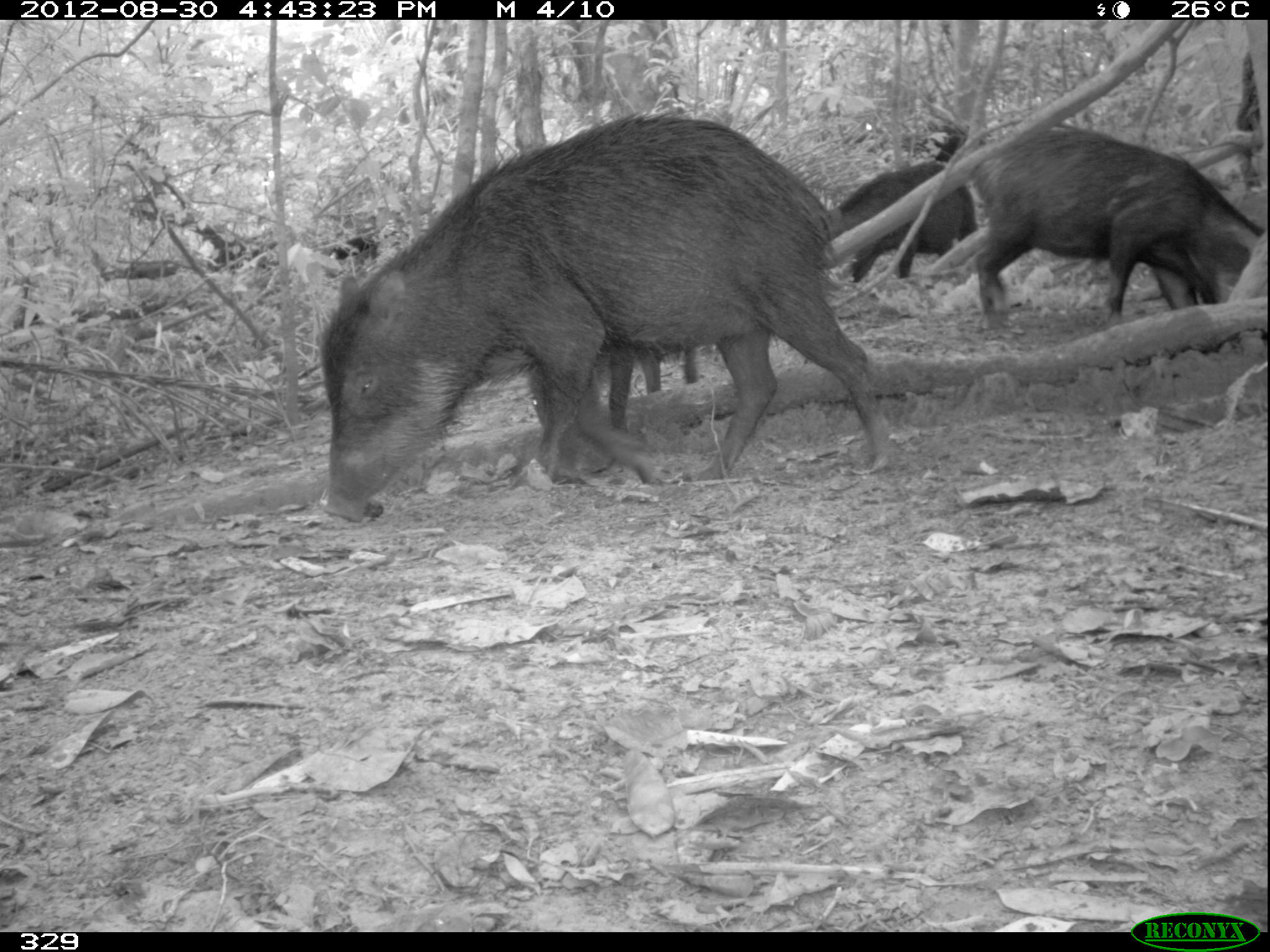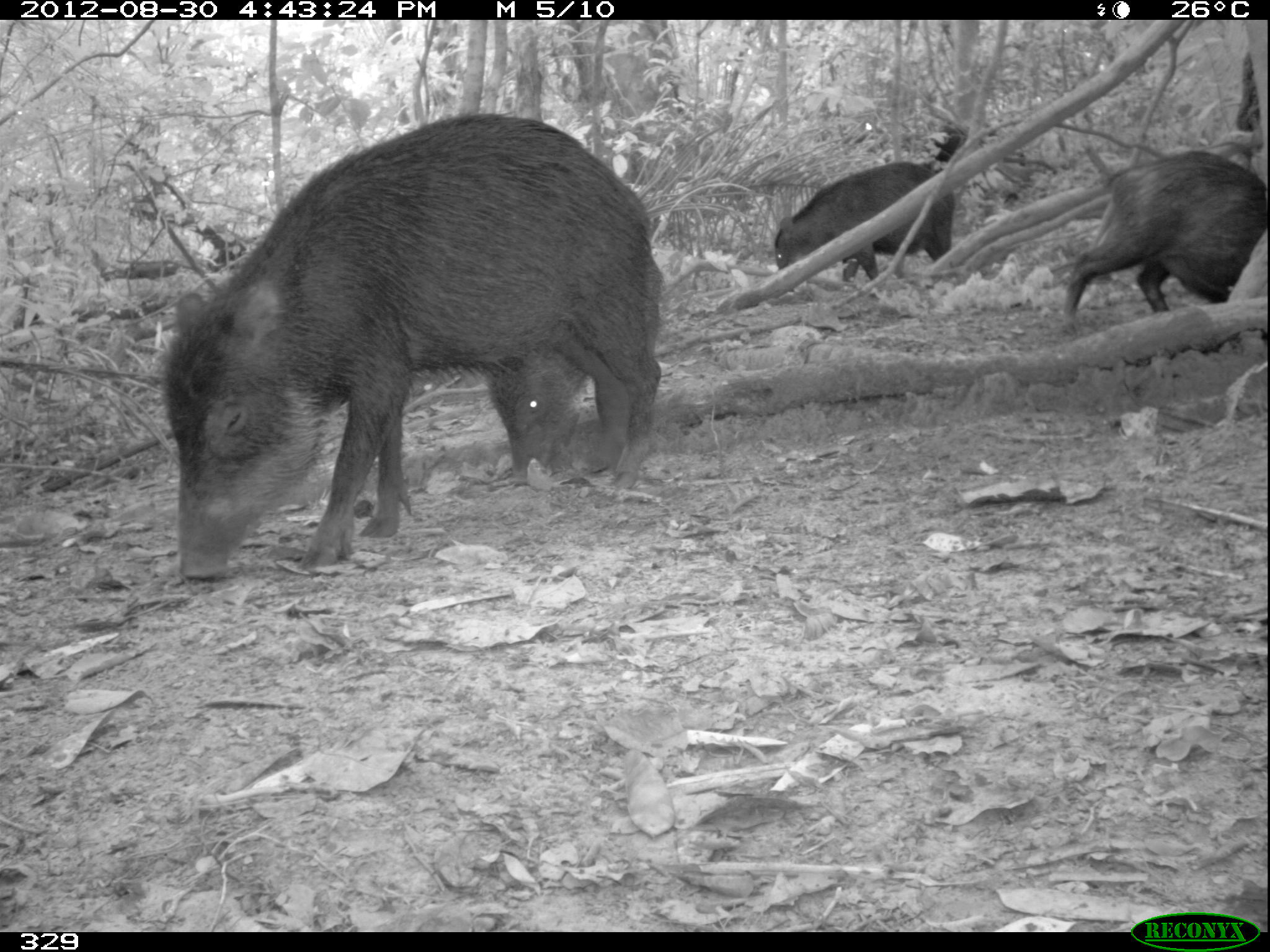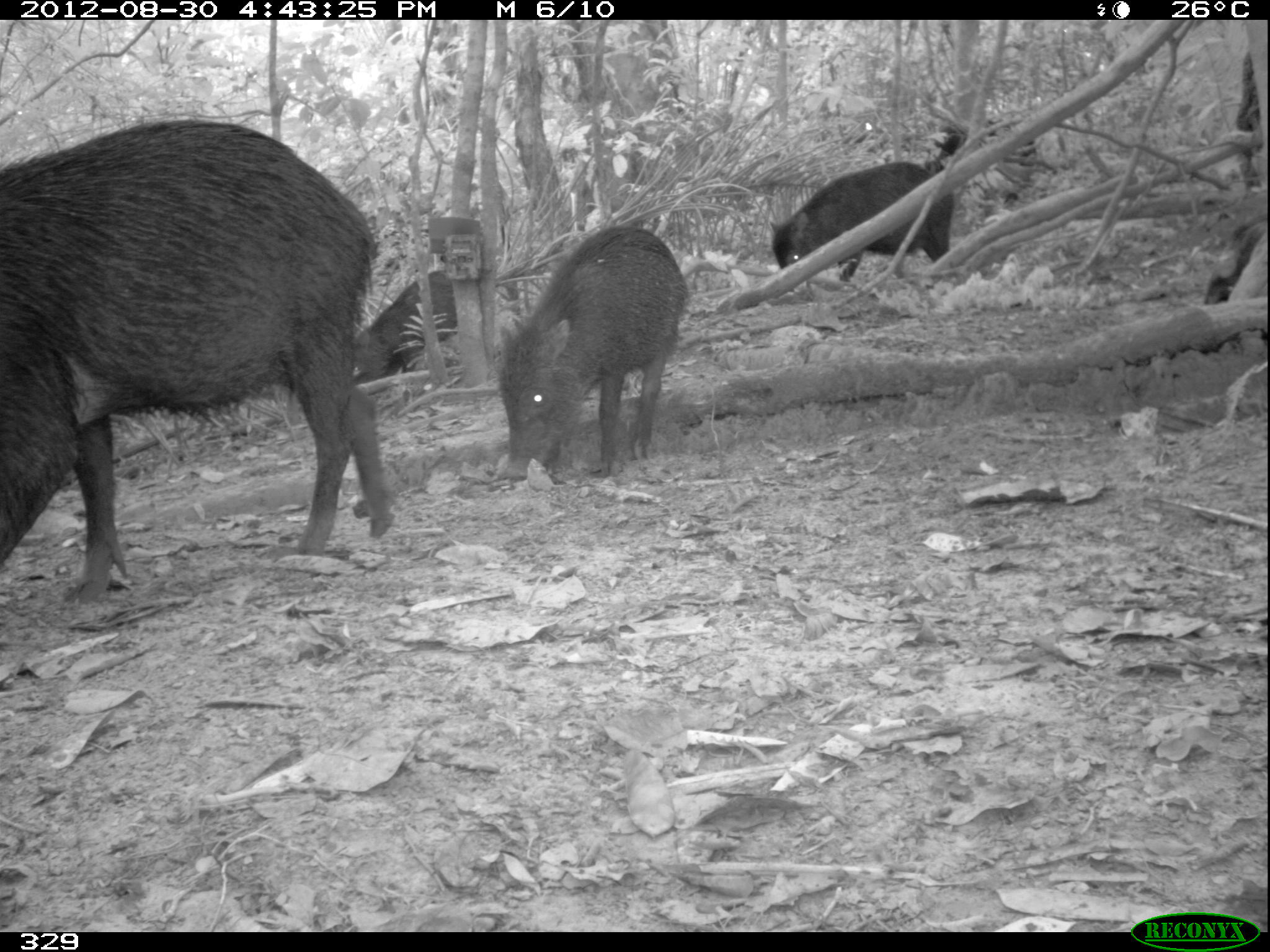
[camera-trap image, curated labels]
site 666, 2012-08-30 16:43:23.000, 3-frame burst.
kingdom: Animalia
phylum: Chordata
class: Mammalia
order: Artiodactyla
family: Tayassuidae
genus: Tayassu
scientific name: Tayassu pecari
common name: white-lipped peccary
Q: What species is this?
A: Tayassu pecari (white-lipped peccary).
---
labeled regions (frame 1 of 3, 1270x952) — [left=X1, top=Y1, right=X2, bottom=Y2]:
tayassu pecari: [left=316, top=107, right=893, bottom=521]; [left=972, top=122, right=1268, bottom=332]; [left=523, top=344, right=704, bottom=473]; [left=830, top=159, right=975, bottom=283]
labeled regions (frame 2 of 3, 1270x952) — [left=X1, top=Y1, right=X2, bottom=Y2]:
tayassu pecari: [left=156, top=107, right=665, bottom=582]; [left=1051, top=146, right=1268, bottom=349]; [left=772, top=158, right=956, bottom=284]; [left=485, top=361, right=593, bottom=486]